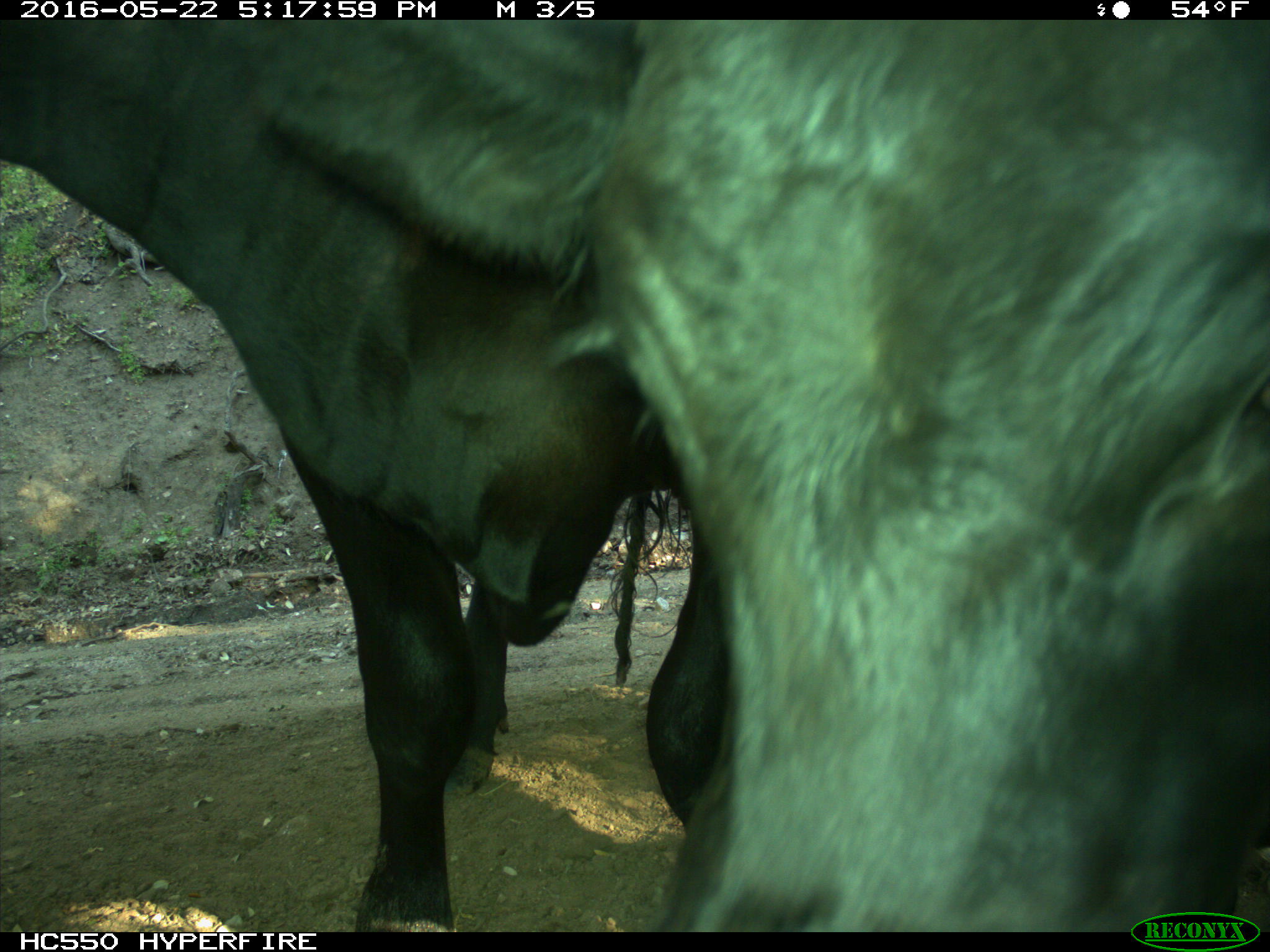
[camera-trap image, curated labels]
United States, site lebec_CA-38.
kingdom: Animalia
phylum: Chordata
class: Mammalia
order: Artiodactyla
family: Bovidae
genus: Bos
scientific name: Bos taurus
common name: domestic cow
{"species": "Bos taurus (domestic cow)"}